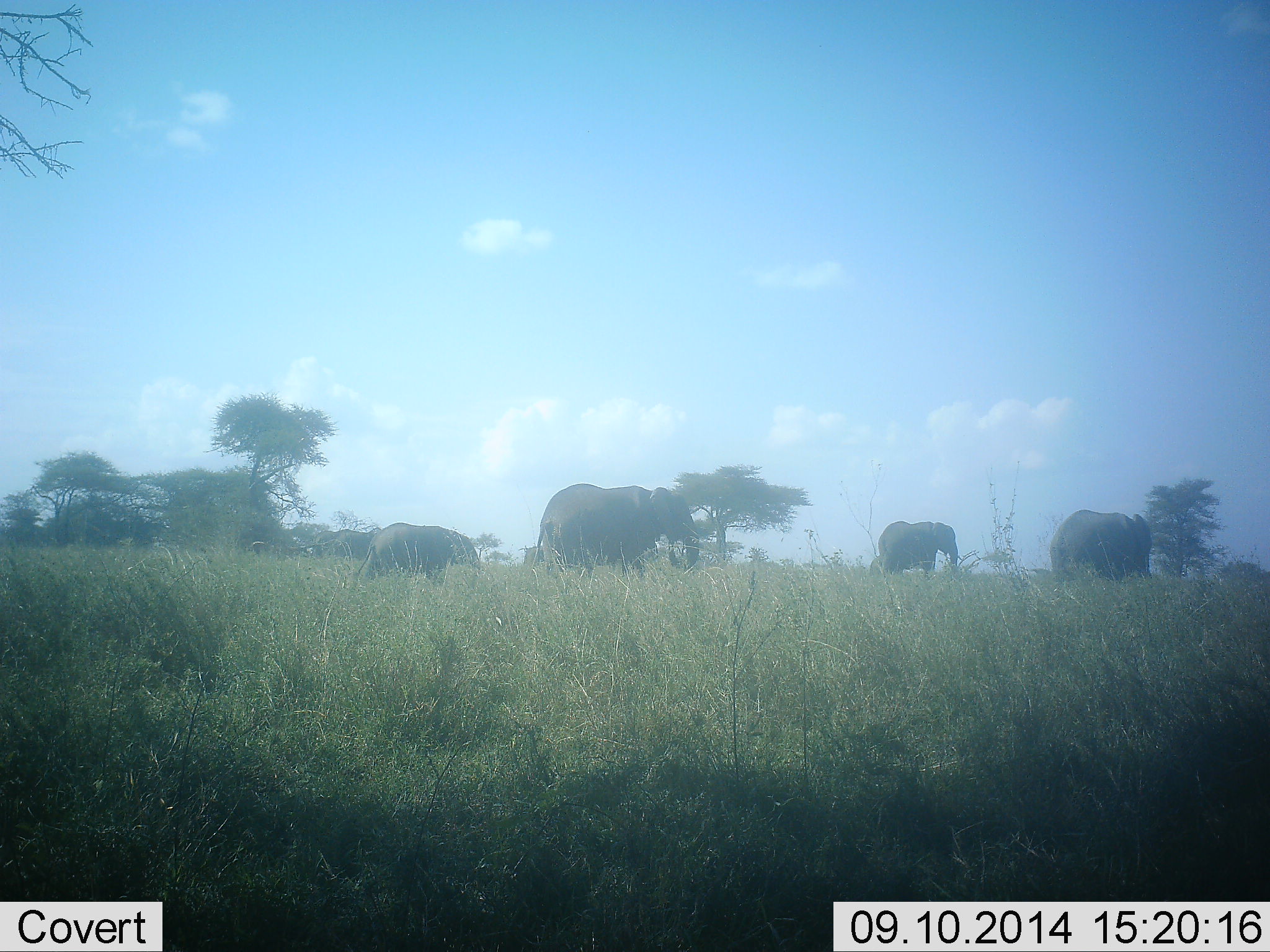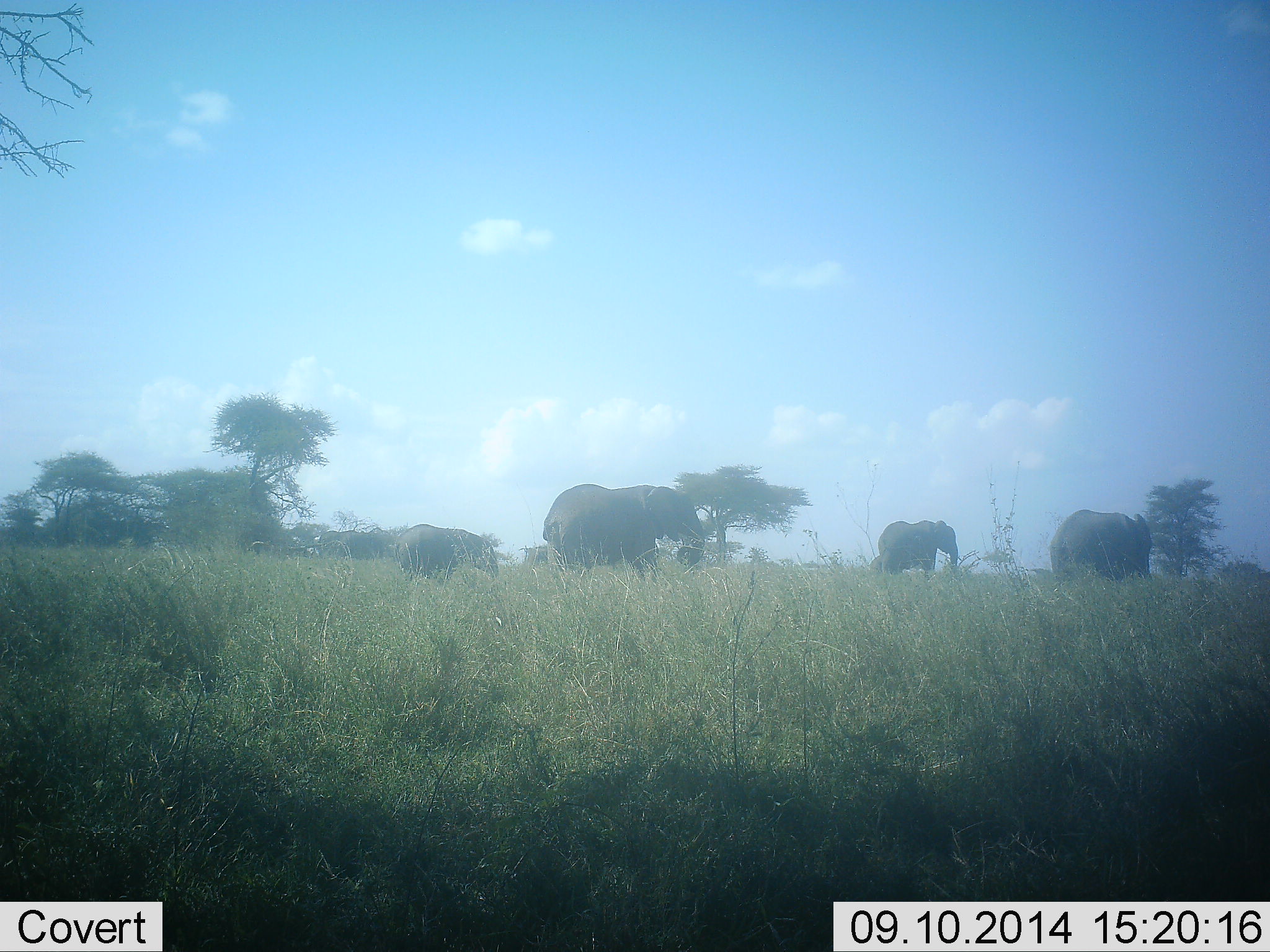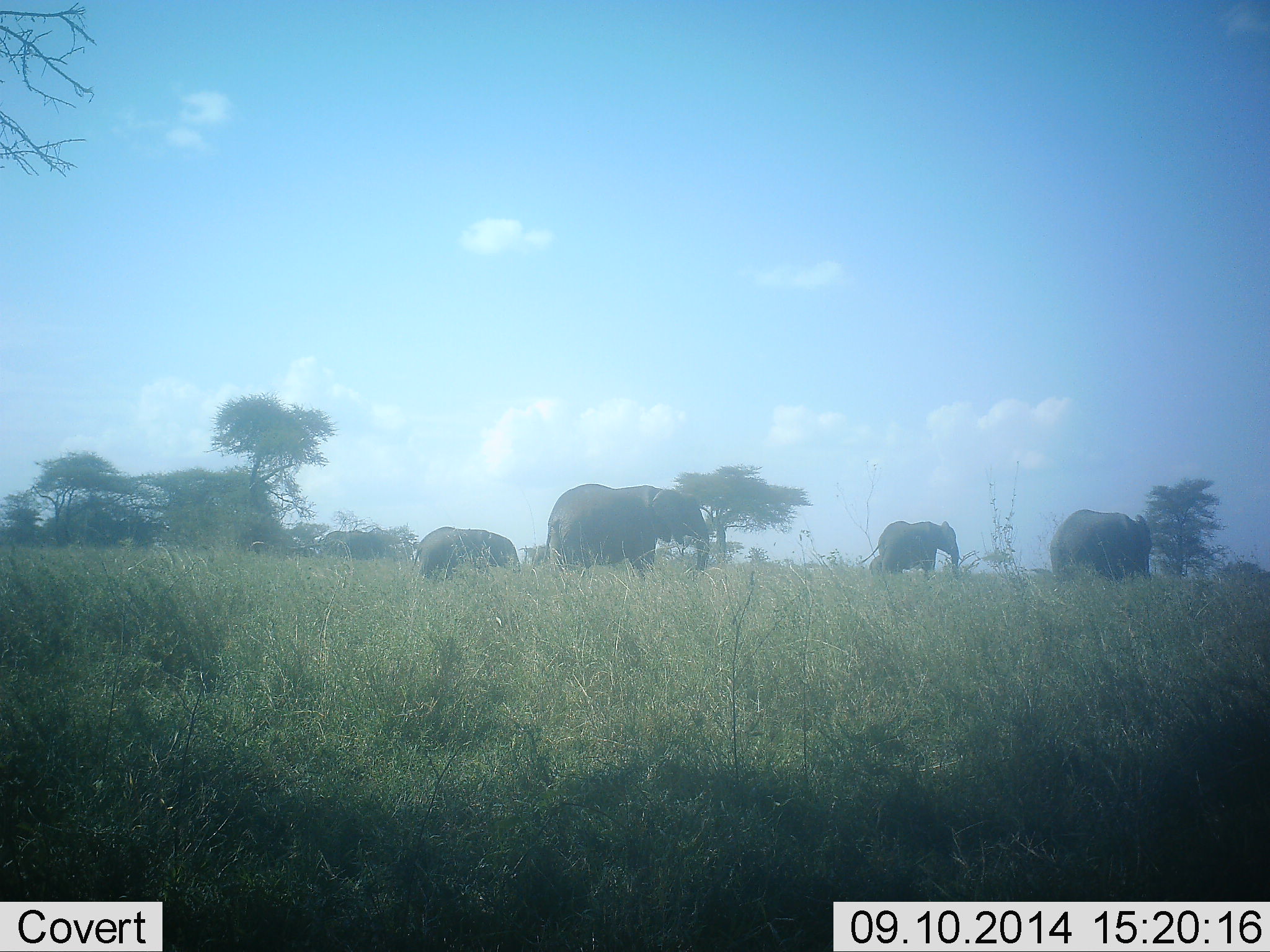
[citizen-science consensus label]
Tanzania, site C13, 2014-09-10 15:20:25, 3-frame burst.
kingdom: Animalia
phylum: Chordata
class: Mammalia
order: Proboscidea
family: Elephantidae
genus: Loxodonta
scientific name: Loxodonta africana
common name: african bush elephant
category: elephant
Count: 4.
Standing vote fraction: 40%.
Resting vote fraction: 0%.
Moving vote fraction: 90%.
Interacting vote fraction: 0%.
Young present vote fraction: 80%.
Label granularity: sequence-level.